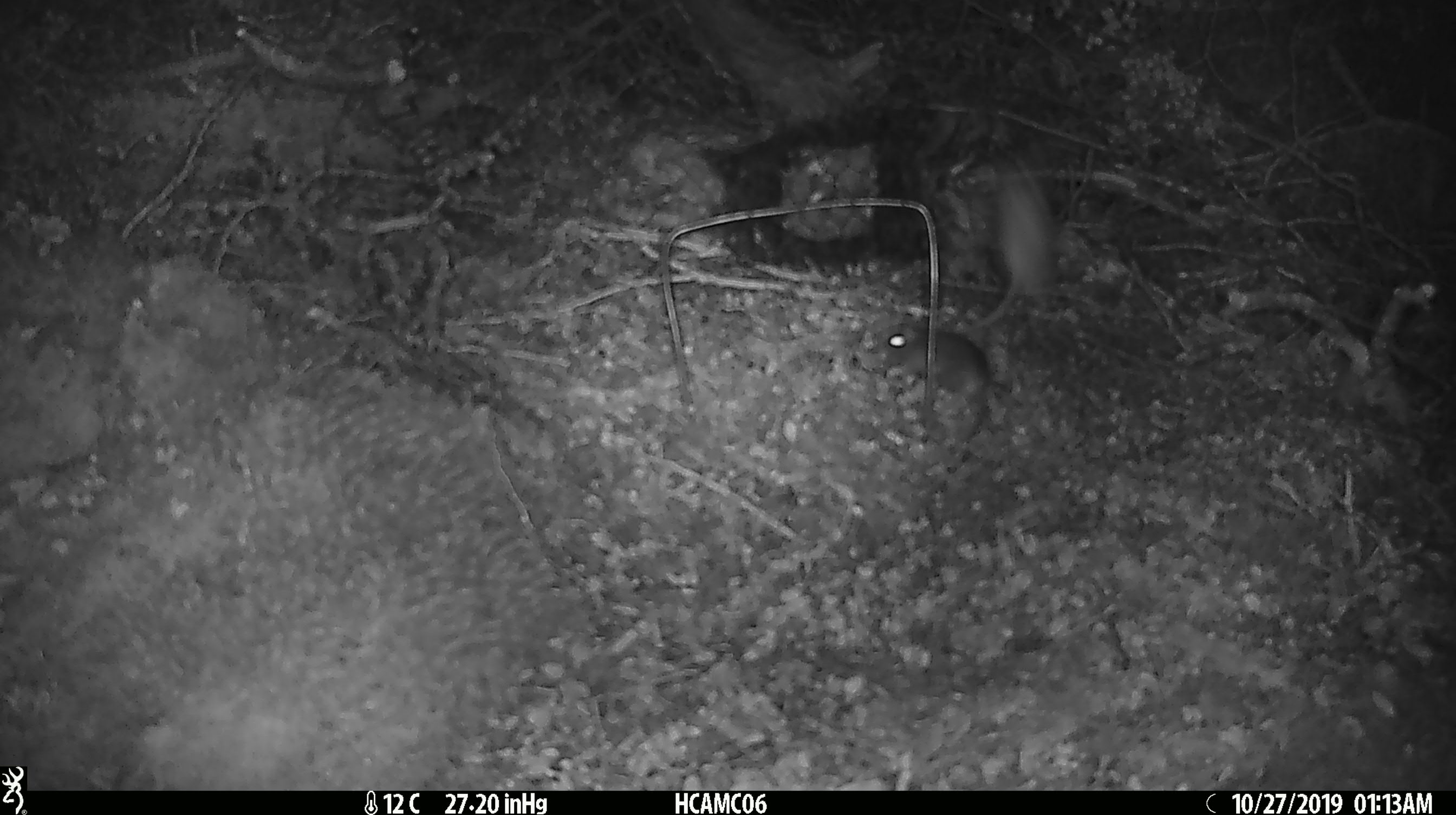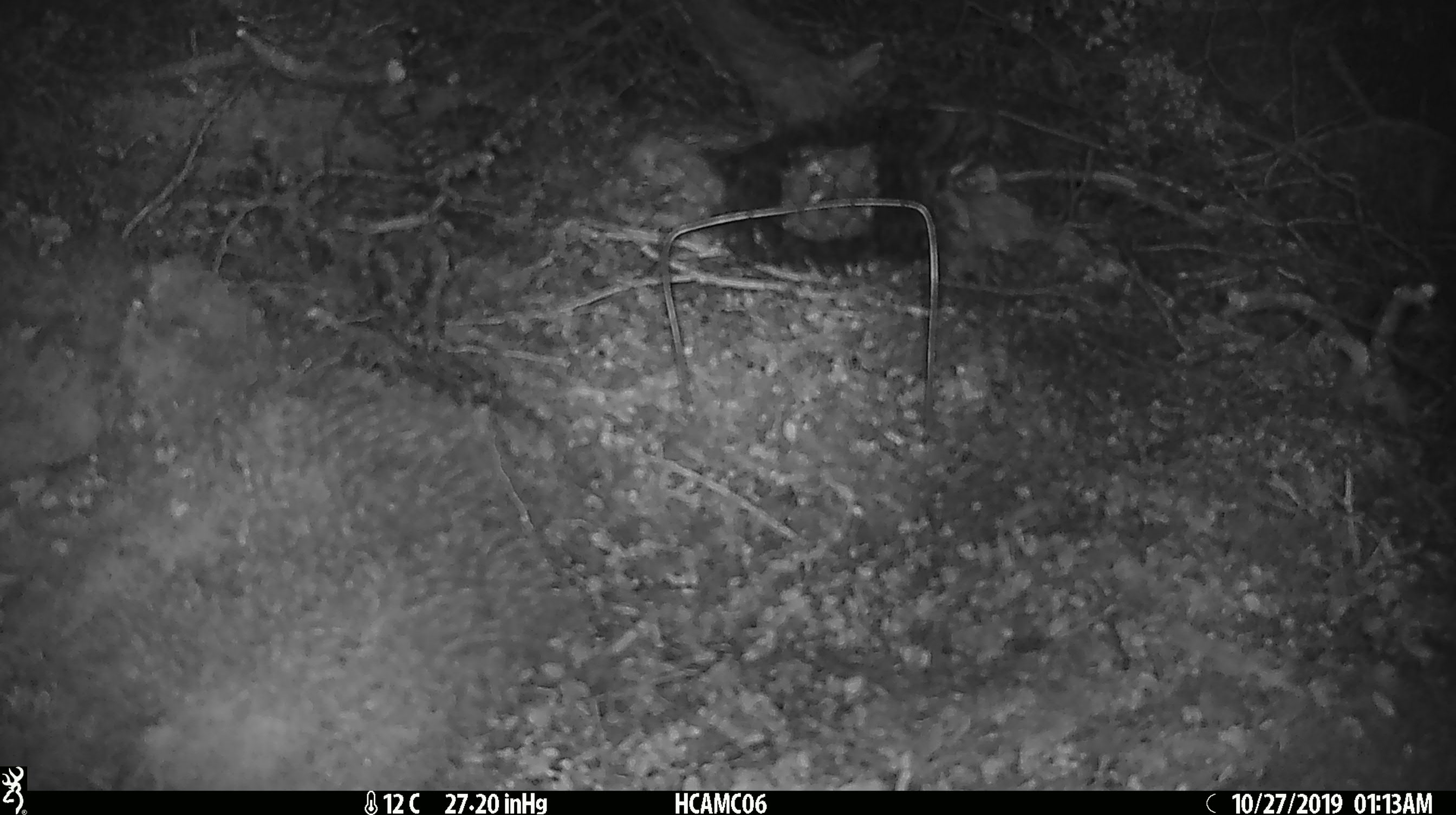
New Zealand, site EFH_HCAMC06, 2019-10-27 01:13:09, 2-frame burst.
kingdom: Animalia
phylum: Chordata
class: Mammalia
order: Rodentia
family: Muridae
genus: Mus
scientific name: Mus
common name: mouse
Mouse (Mus).